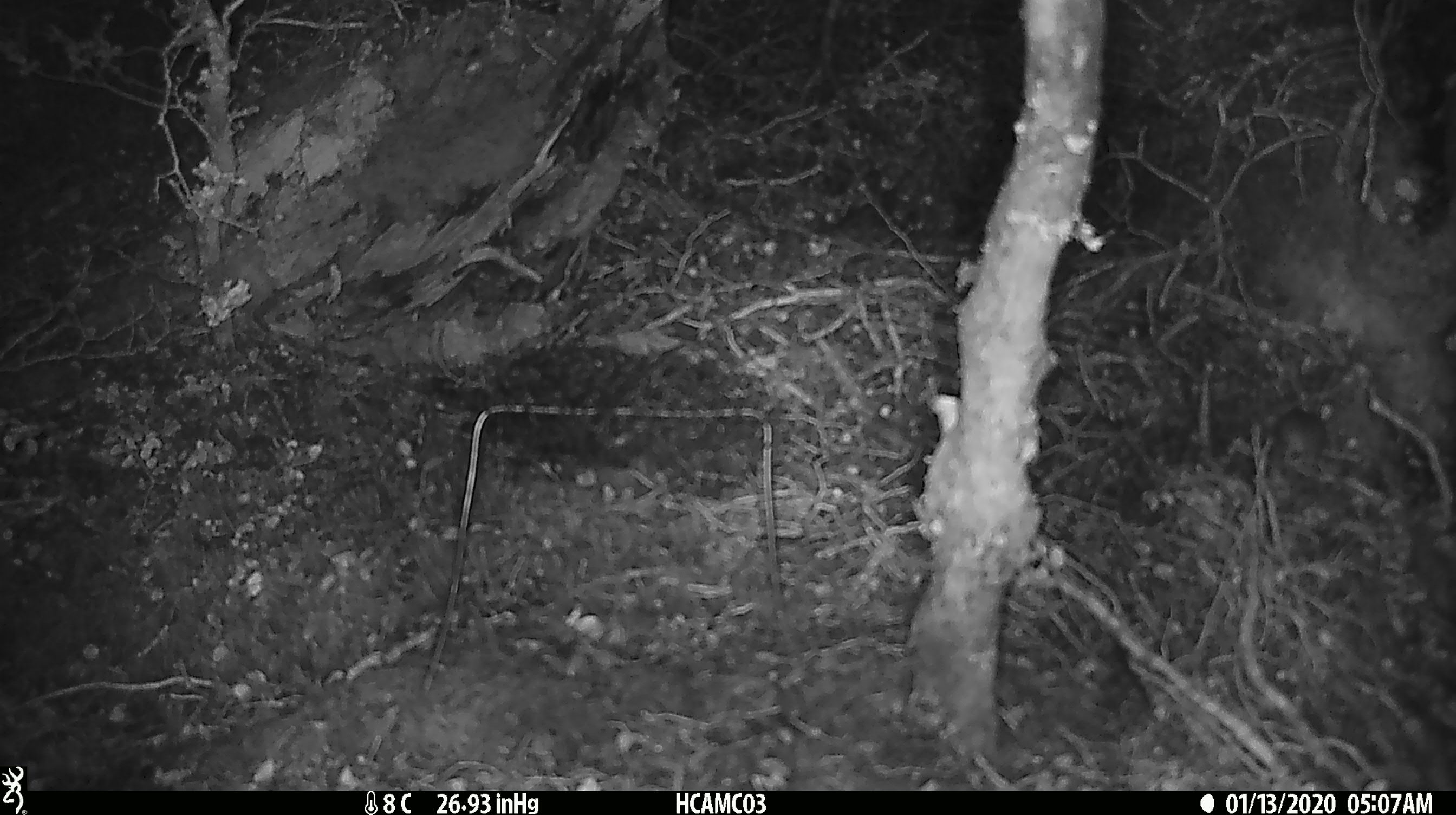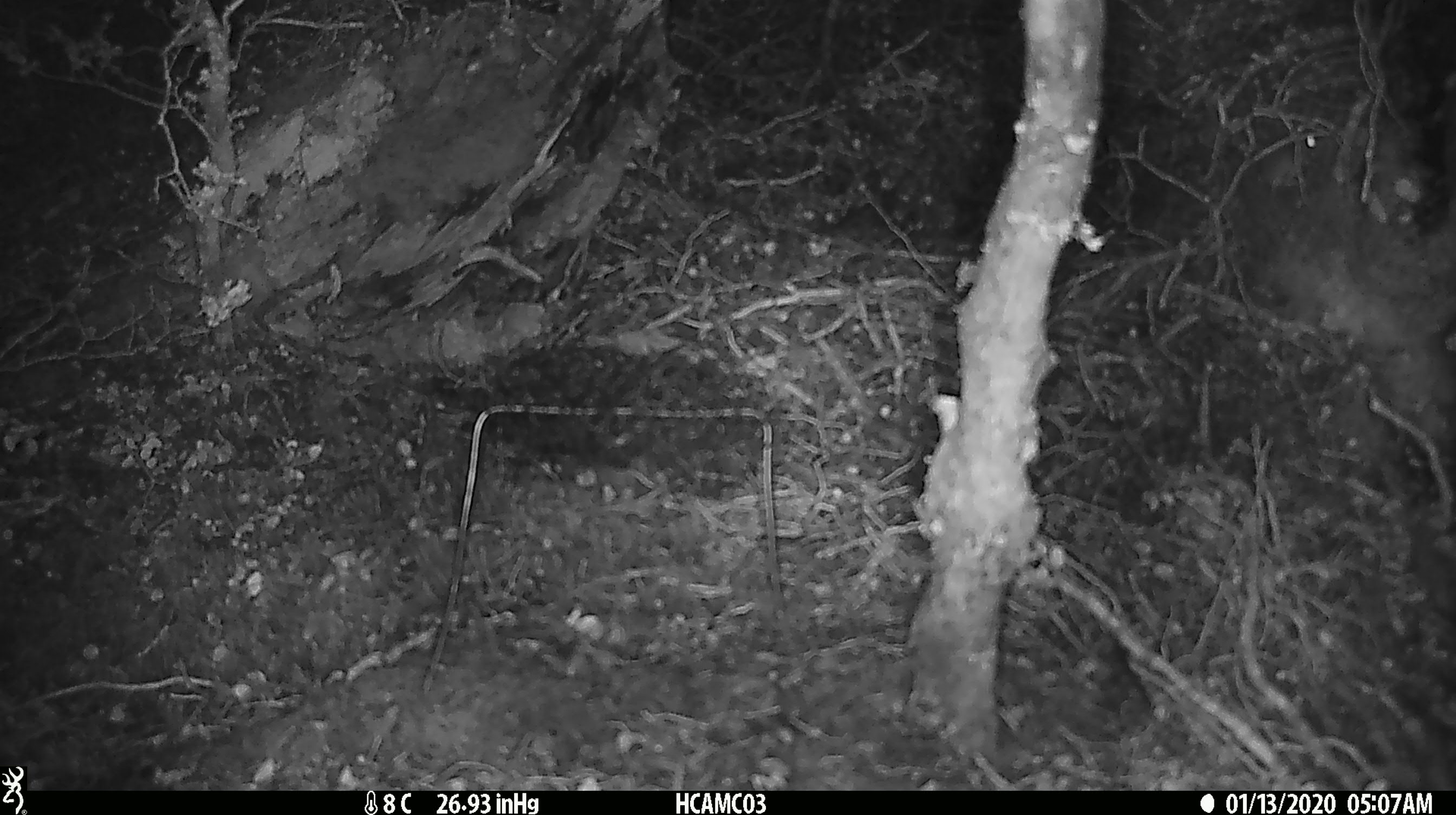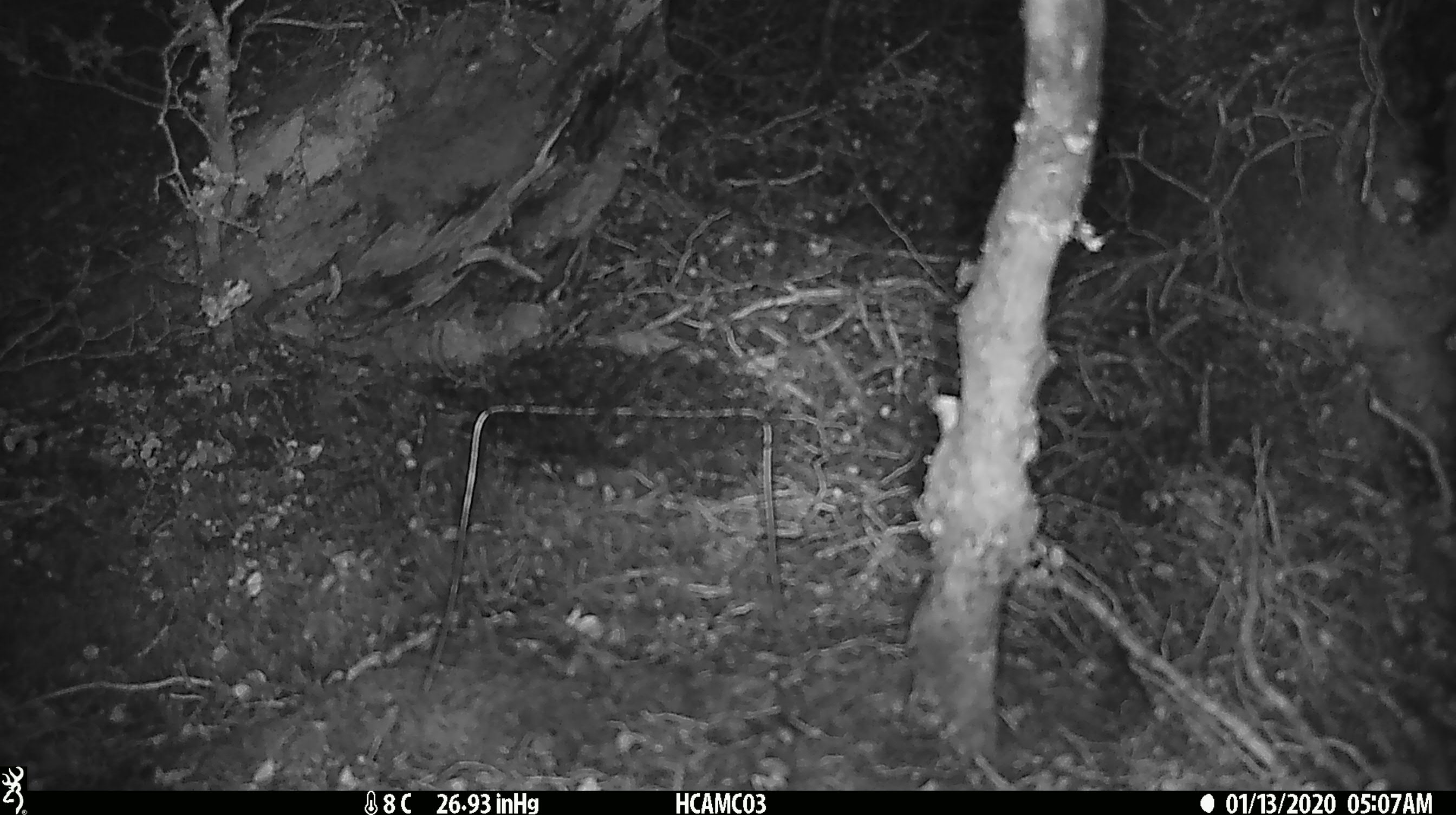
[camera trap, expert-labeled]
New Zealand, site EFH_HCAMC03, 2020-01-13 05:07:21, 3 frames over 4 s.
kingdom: Animalia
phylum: Chordata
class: Mammalia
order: Rodentia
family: Muridae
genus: Mus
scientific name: Mus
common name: mouse